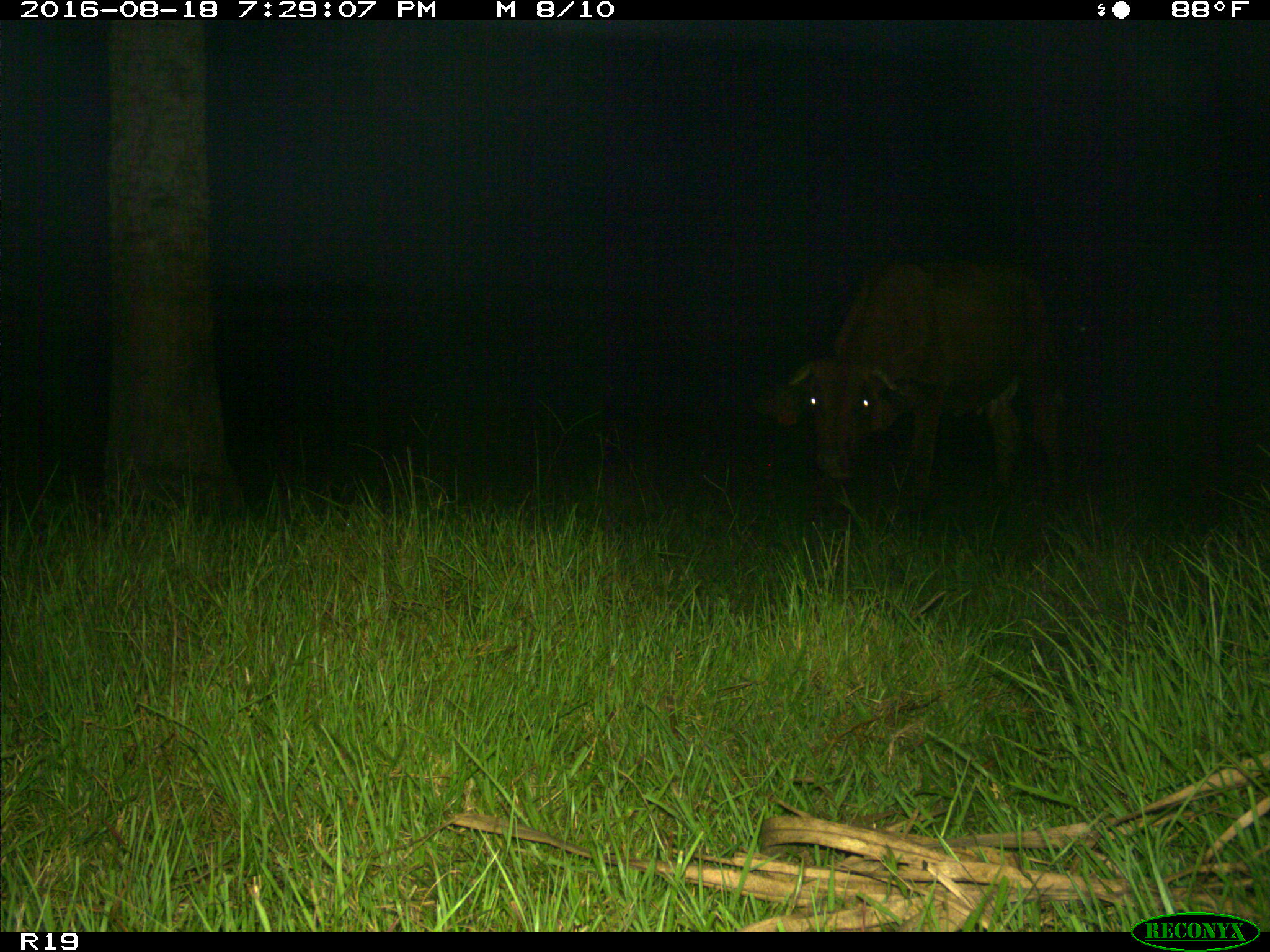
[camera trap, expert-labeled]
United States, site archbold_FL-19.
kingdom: Animalia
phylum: Chordata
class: Mammalia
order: Artiodactyla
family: Bovidae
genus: Bos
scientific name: Bos taurus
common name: domestic cow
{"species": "Bos taurus (domestic cow)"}